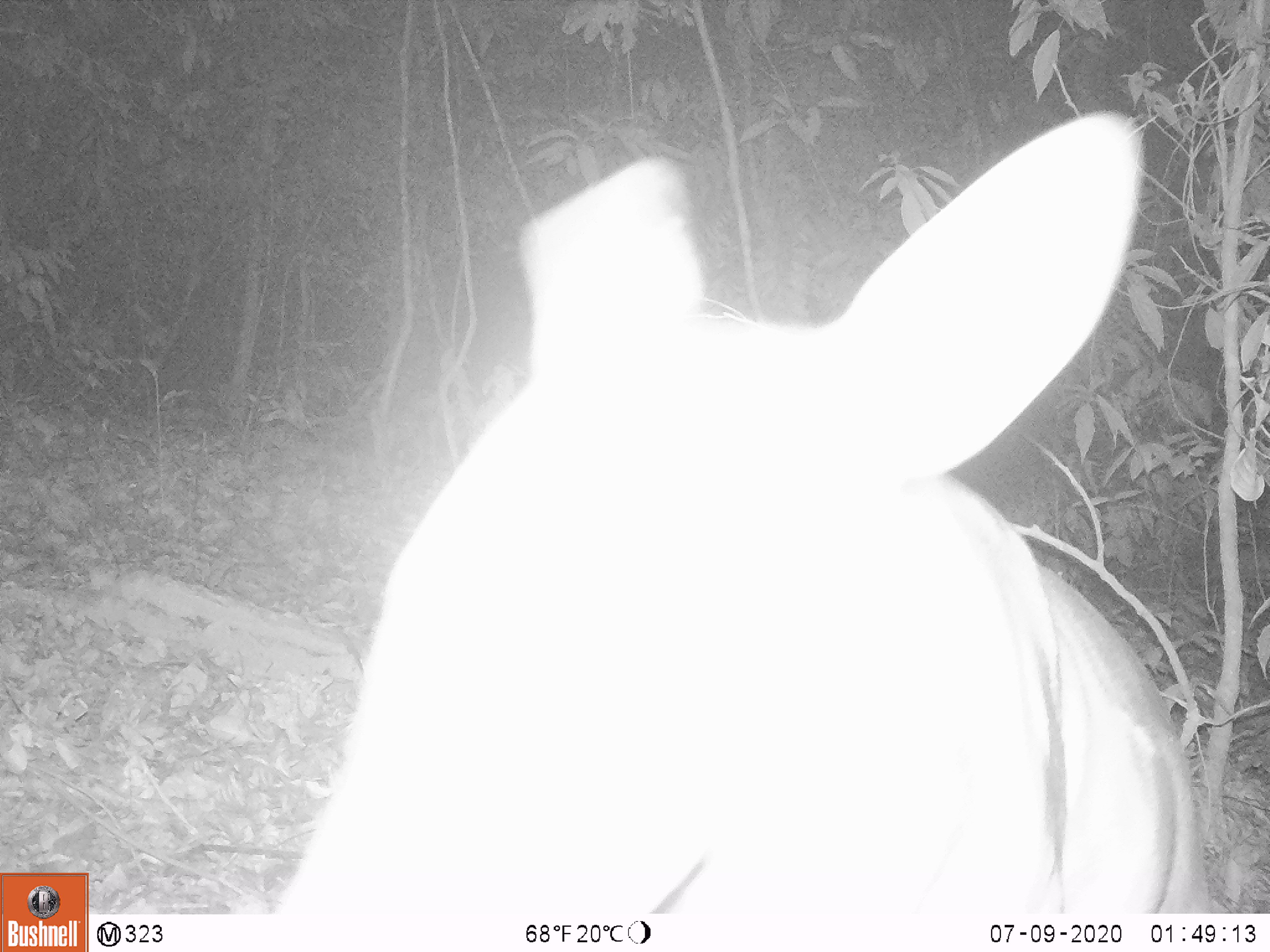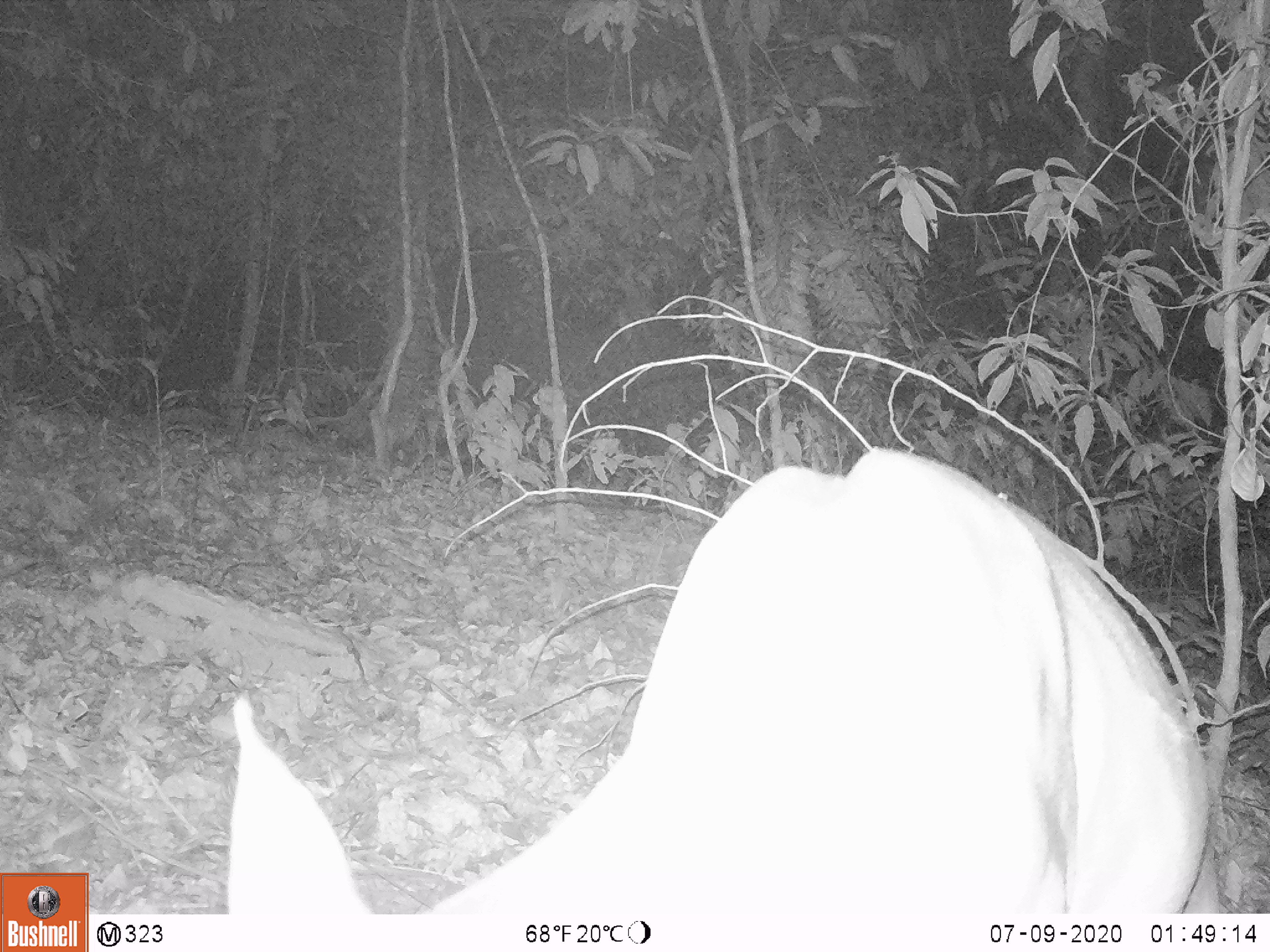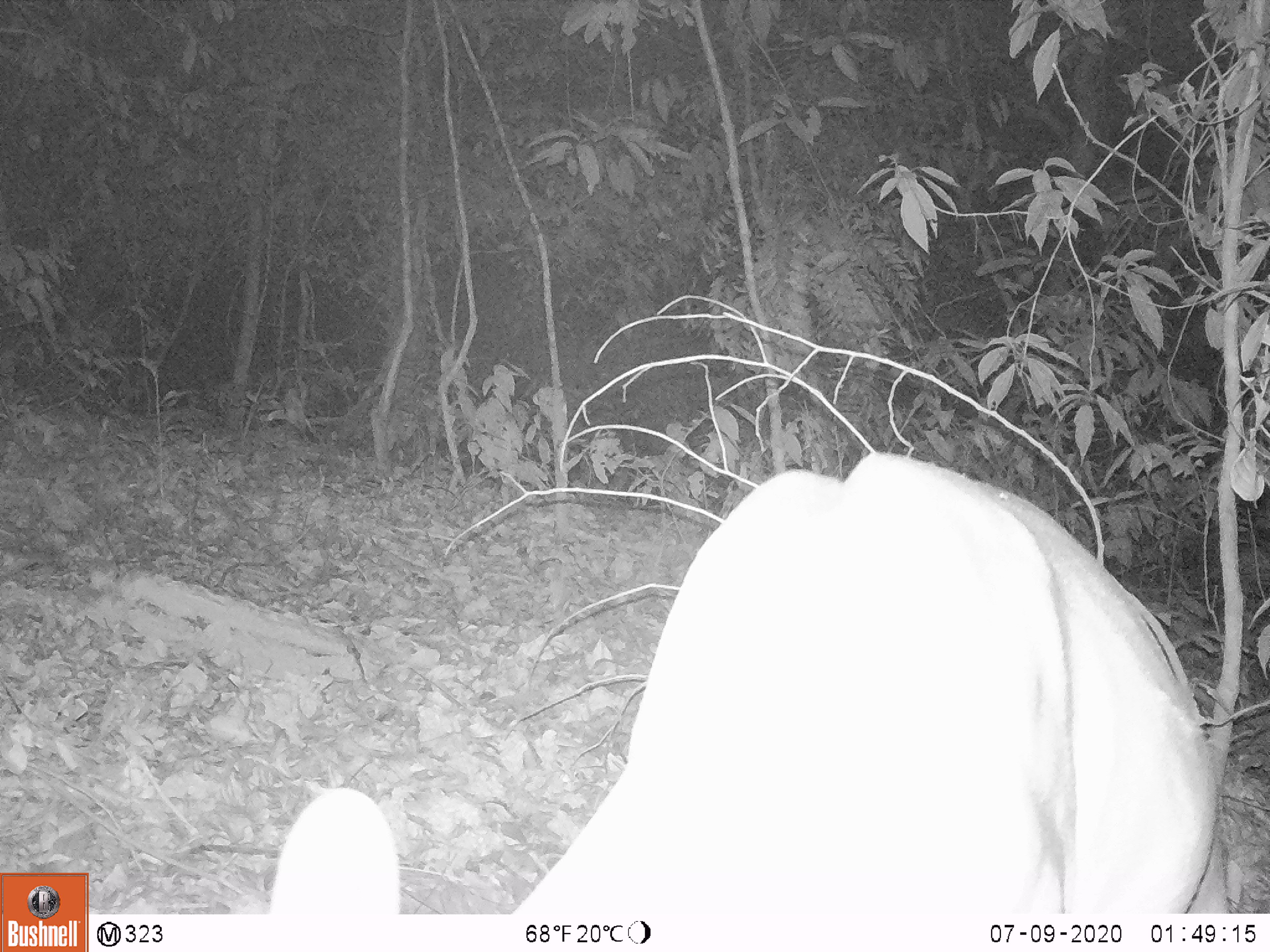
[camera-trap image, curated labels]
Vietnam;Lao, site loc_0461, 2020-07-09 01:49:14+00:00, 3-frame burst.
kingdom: Animalia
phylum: Chordata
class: Mammalia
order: Artiodactyla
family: Cervidae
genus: Muntiacus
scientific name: Muntiacus vuquangensis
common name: large-antlered muntjac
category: large antlered muntjac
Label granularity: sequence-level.